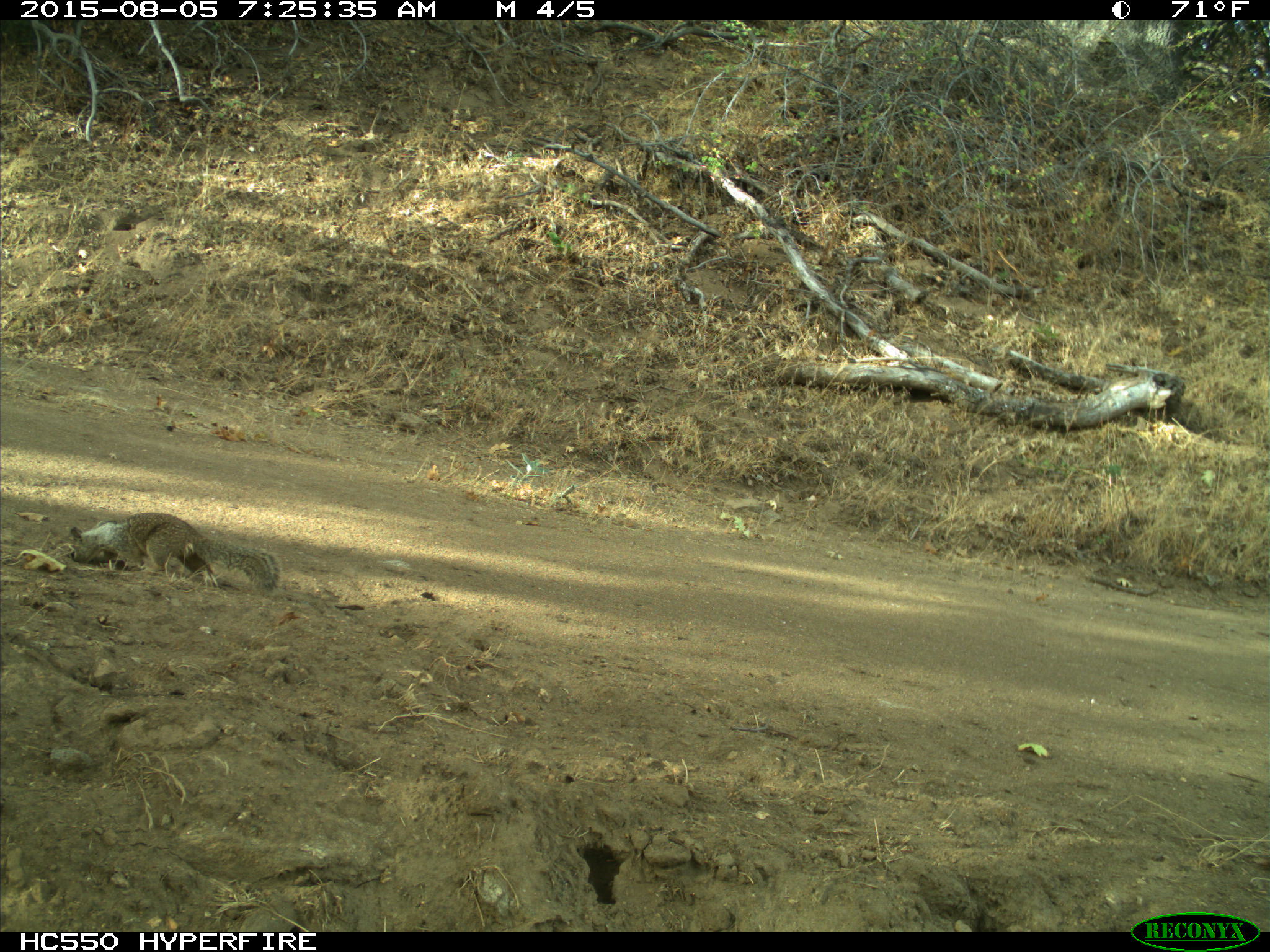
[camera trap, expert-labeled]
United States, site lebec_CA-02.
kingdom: Animalia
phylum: Chordata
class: Mammalia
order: Rodentia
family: Sciuridae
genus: Otospermophilus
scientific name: Otospermophilus beecheyi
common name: california ground squirrel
Otospermophilus beecheyi (california ground squirrel).